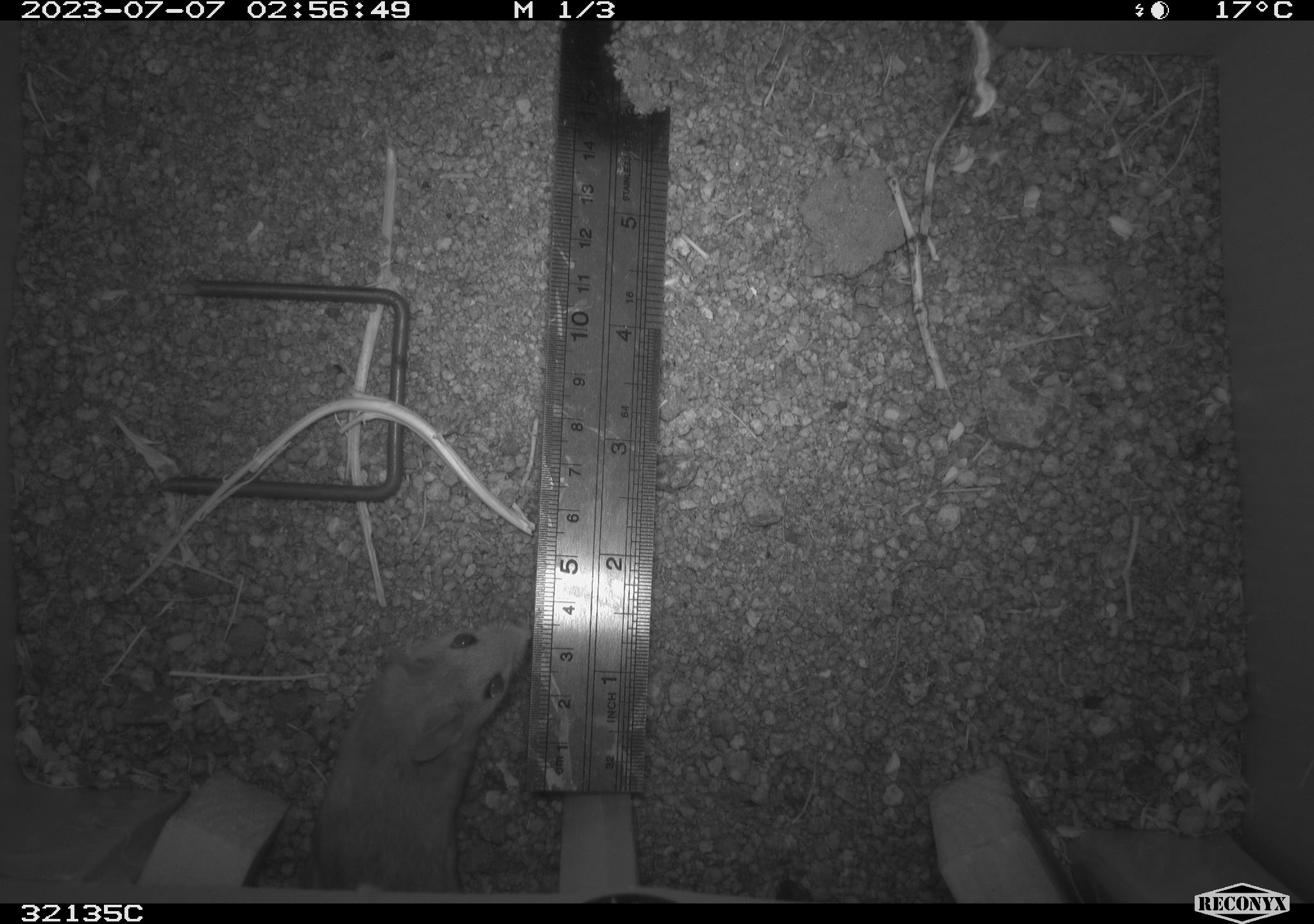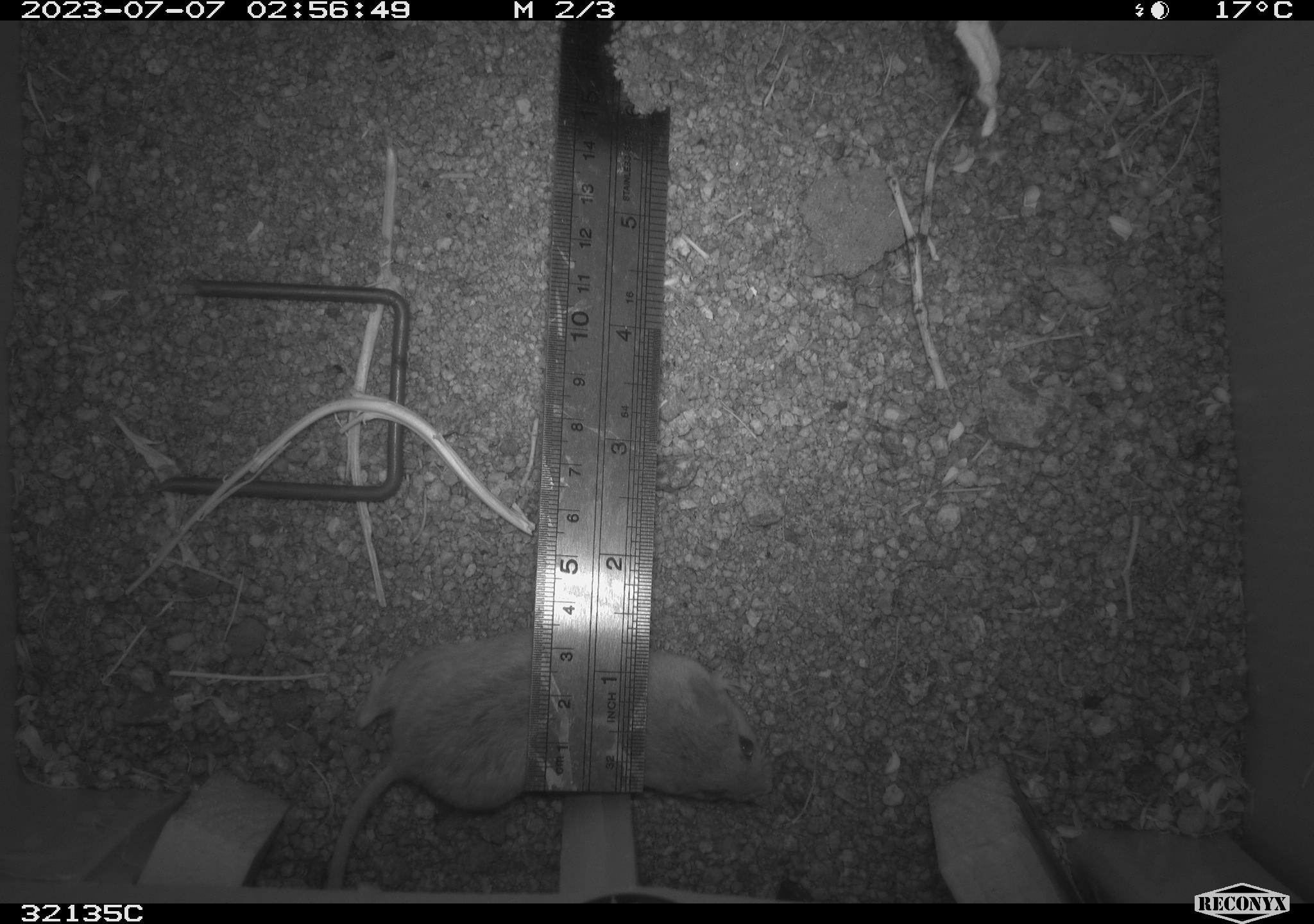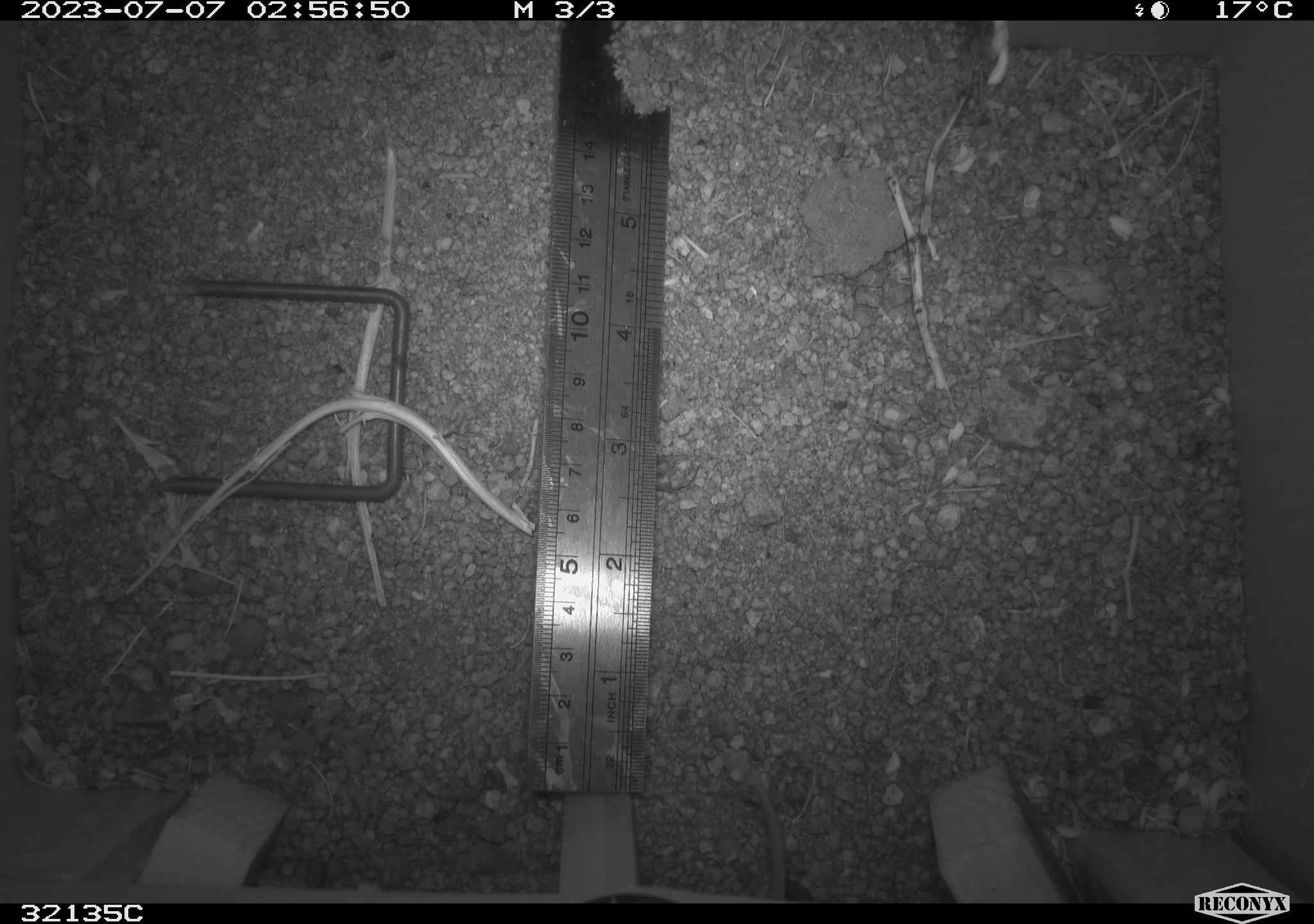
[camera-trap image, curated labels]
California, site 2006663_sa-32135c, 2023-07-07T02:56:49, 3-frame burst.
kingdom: Animalia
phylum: Chordata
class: Mammalia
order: Rodentia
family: Cricetidae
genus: Peromyscus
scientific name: Peromyscus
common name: deer mice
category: peromyscus species